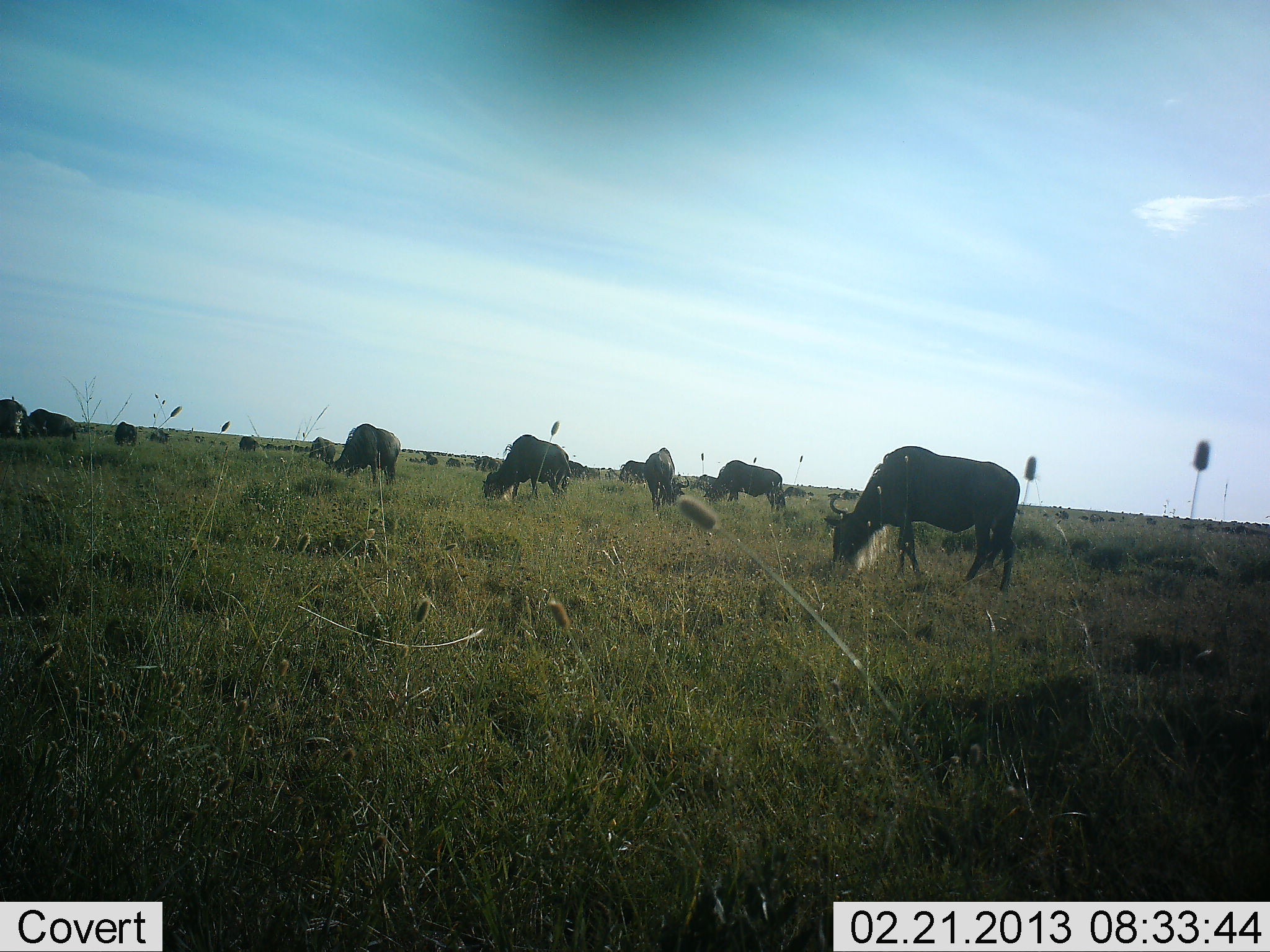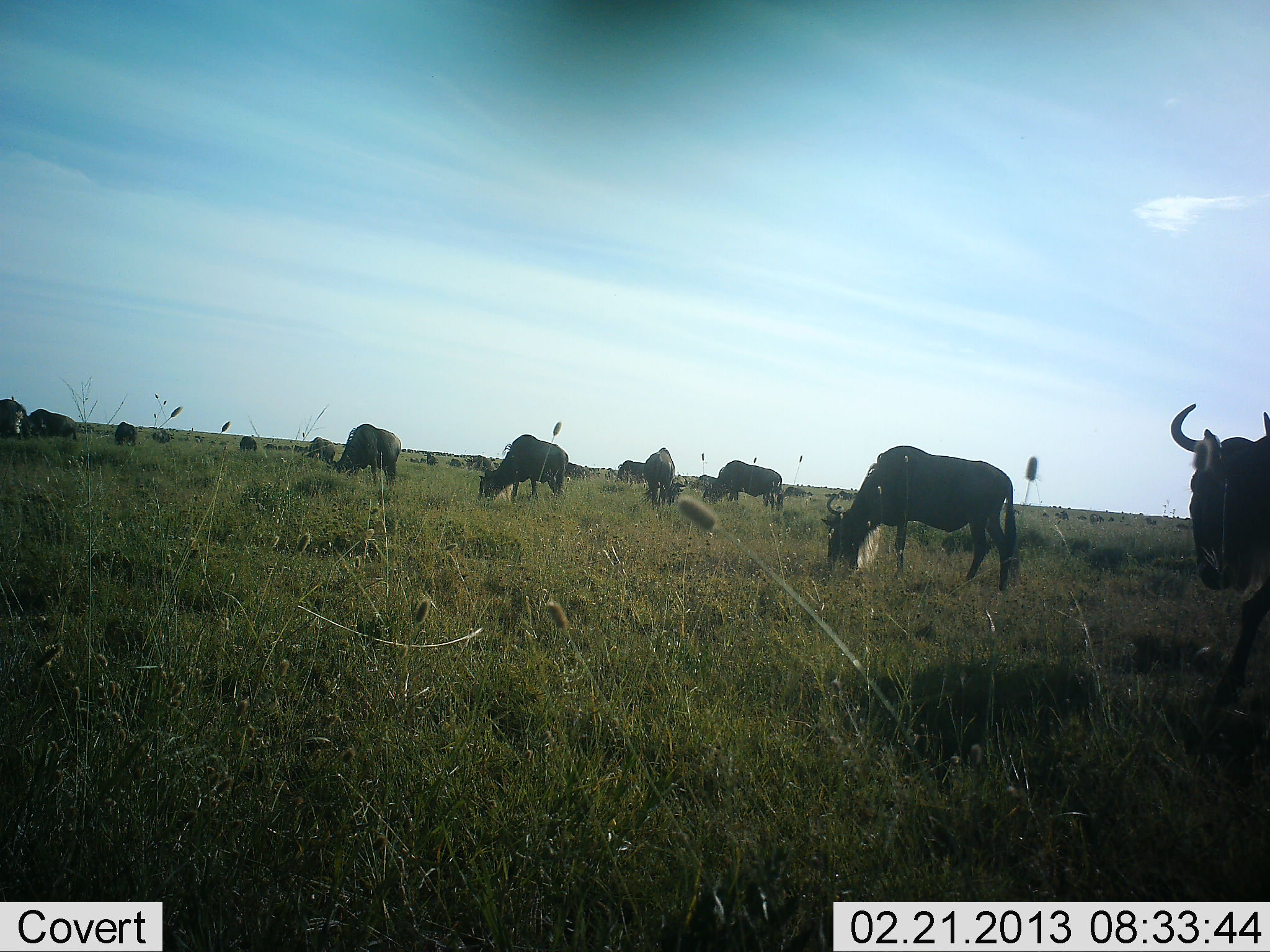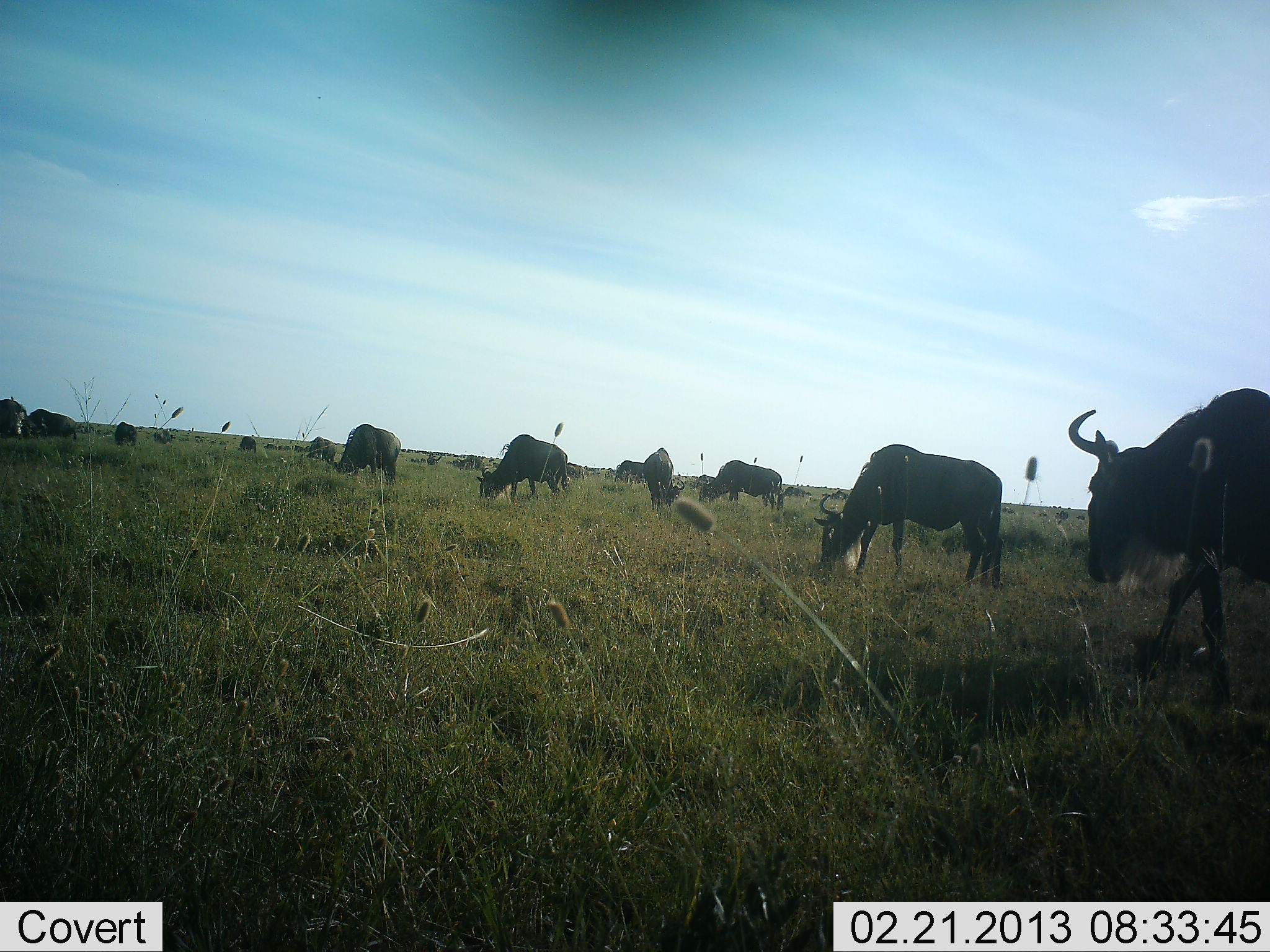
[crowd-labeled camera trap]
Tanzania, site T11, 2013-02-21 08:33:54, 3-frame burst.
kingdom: Animalia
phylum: Chordata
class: Mammalia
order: Artiodactyla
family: Bovidae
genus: Connochaetes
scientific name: Connochaetes taurinus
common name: blue wildebeest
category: wildebeest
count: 11-50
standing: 53%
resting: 0%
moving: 32%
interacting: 0%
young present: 0%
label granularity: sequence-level